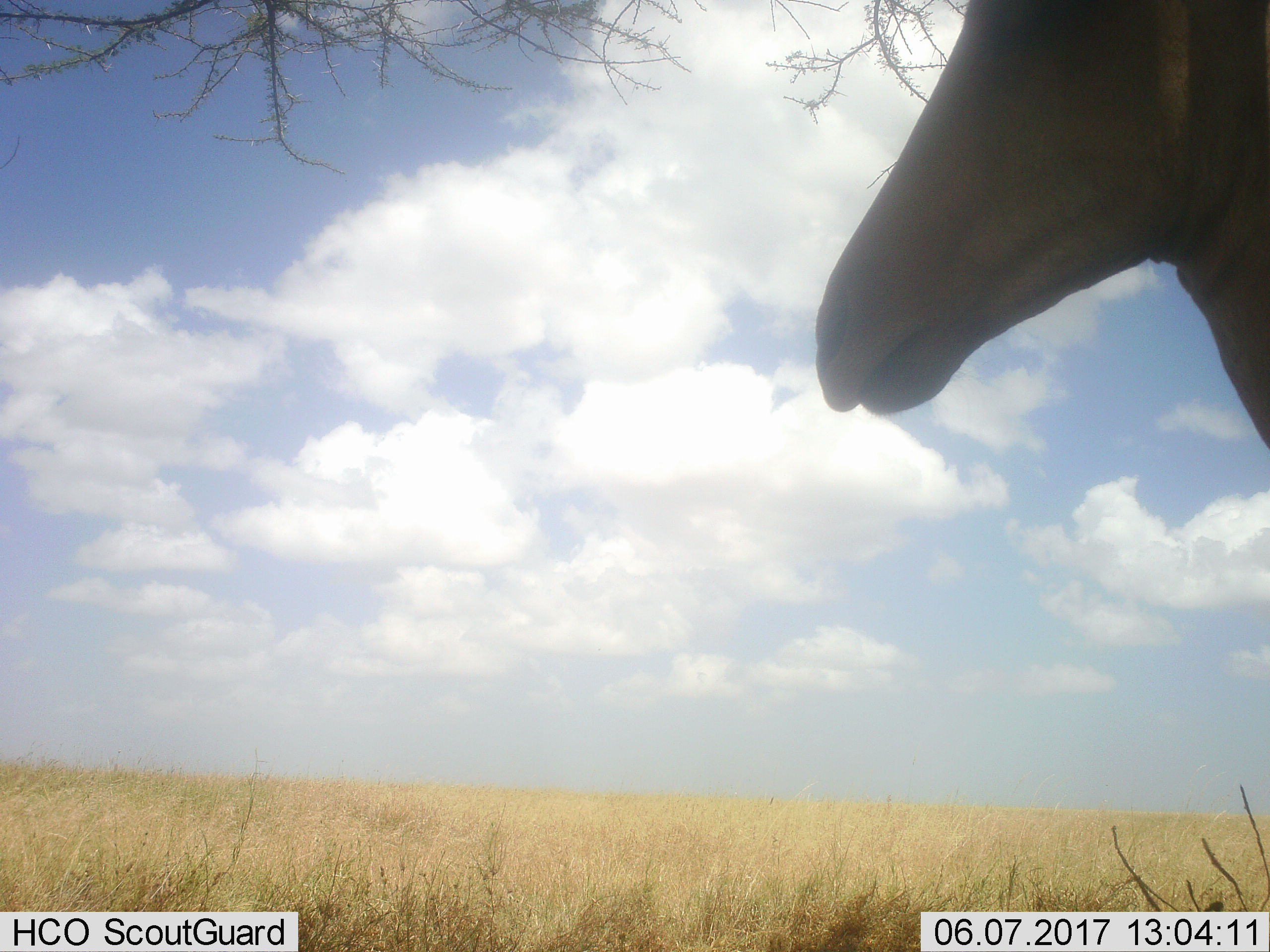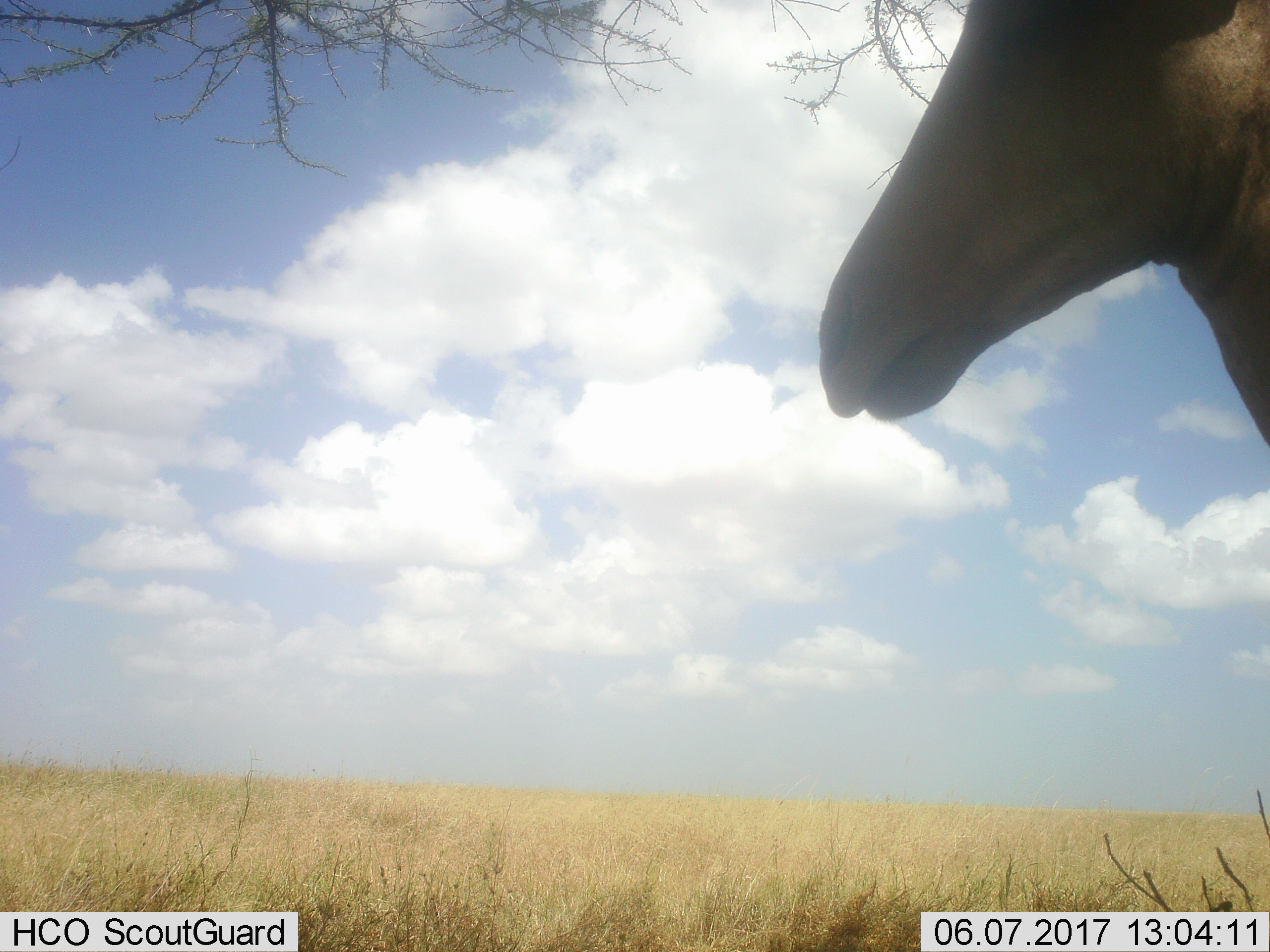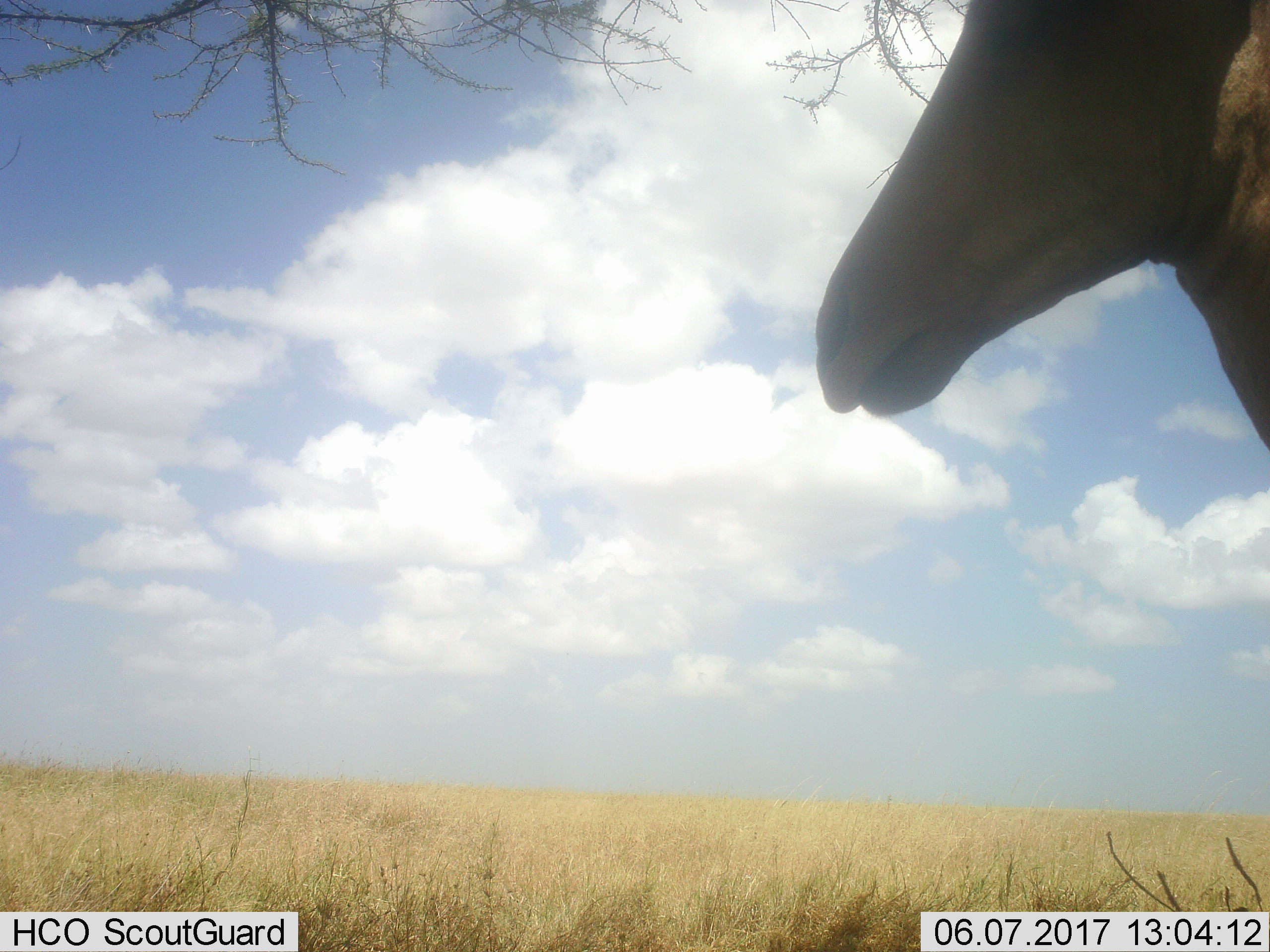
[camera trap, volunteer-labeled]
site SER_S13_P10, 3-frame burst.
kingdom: Animalia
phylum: Chordata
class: Mammalia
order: Artiodactyla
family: Bovidae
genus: Alcelaphus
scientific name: Alcelaphus buselaphus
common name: hartebeest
Hartebeest (Alcelaphus buselaphus), count 1. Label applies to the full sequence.